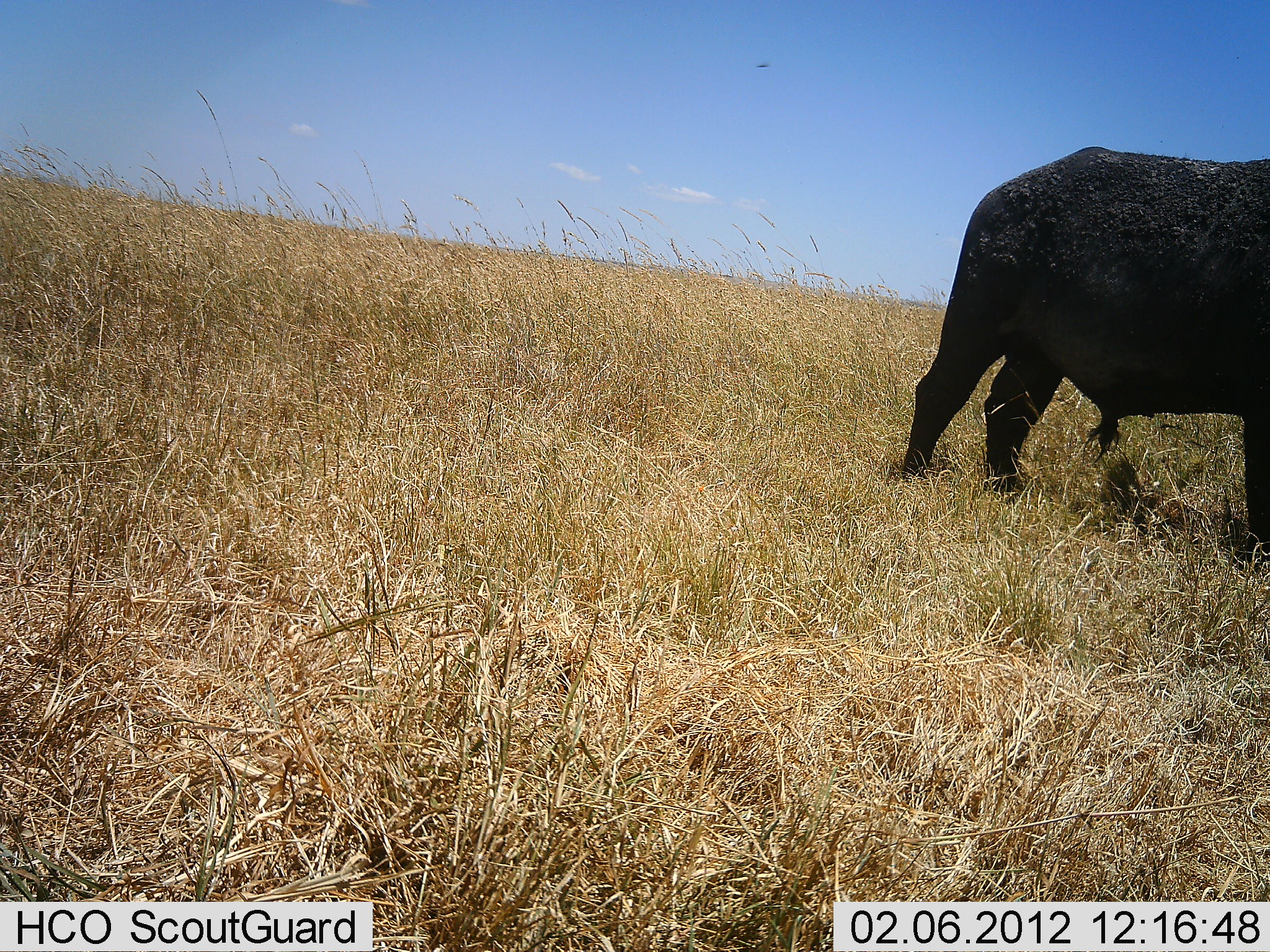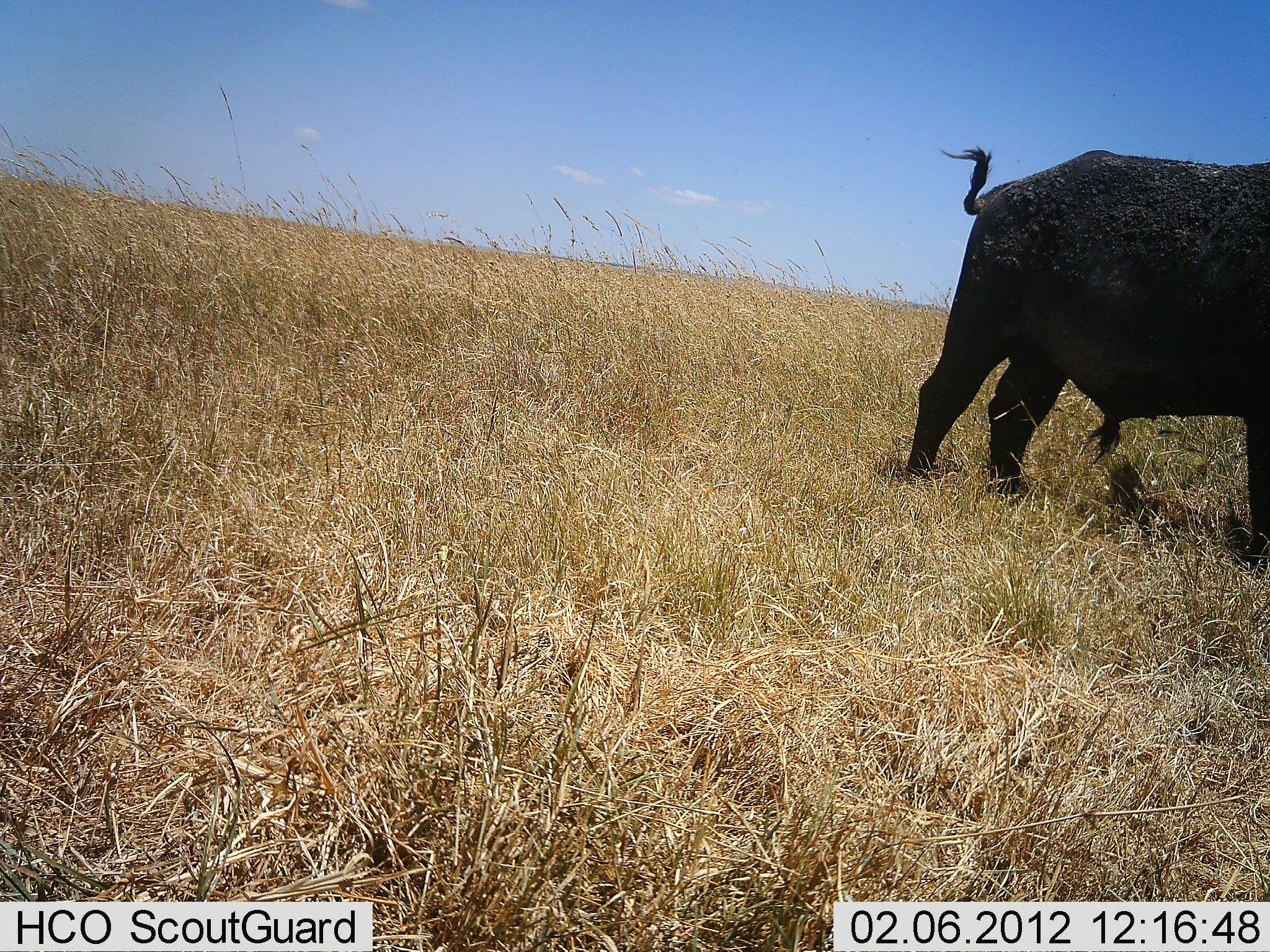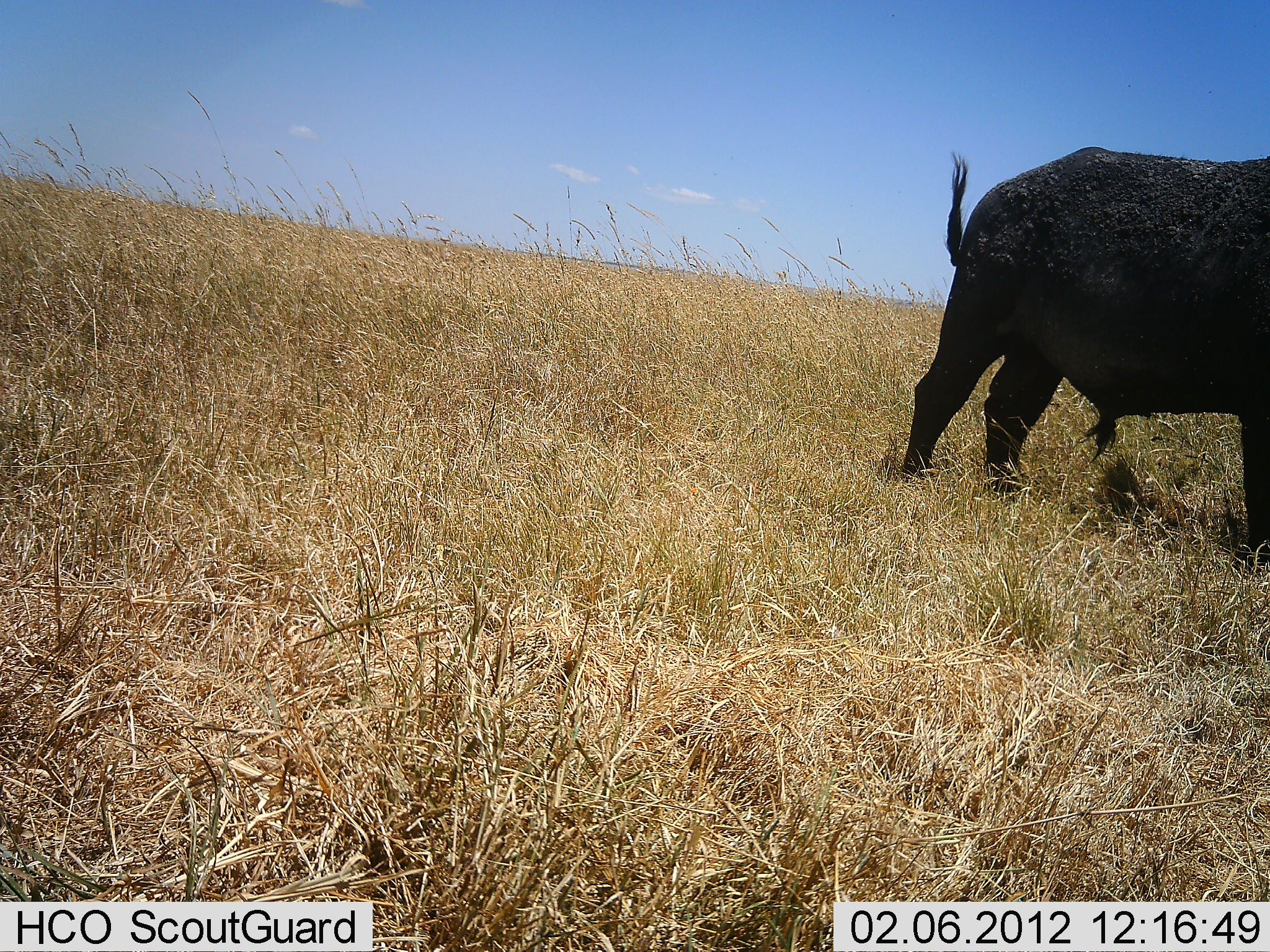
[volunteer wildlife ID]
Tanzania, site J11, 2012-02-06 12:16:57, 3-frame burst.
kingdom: Animalia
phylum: Chordata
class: Mammalia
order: Artiodactyla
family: Bovidae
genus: Syncerus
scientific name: Syncerus caffer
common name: cape buffalo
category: buffalo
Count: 1.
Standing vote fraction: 93%.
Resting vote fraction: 0%.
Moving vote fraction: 4%.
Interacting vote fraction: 0%.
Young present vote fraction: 0%.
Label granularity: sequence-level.